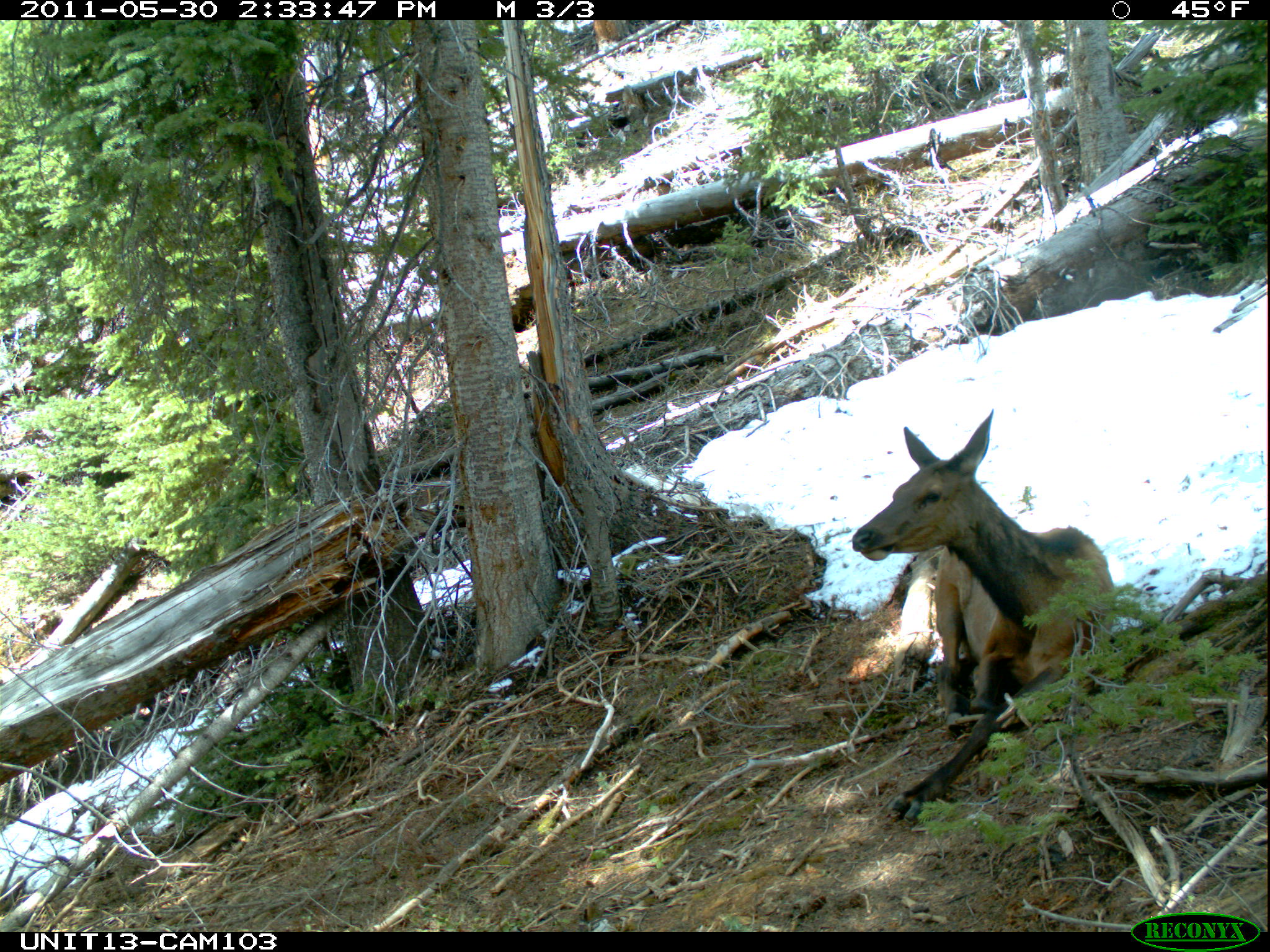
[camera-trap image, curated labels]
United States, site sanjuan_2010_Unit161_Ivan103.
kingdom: Animalia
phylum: Chordata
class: Mammalia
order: Artiodactyla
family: Cervidae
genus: Cervus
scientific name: Cervus elaphus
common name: red deer